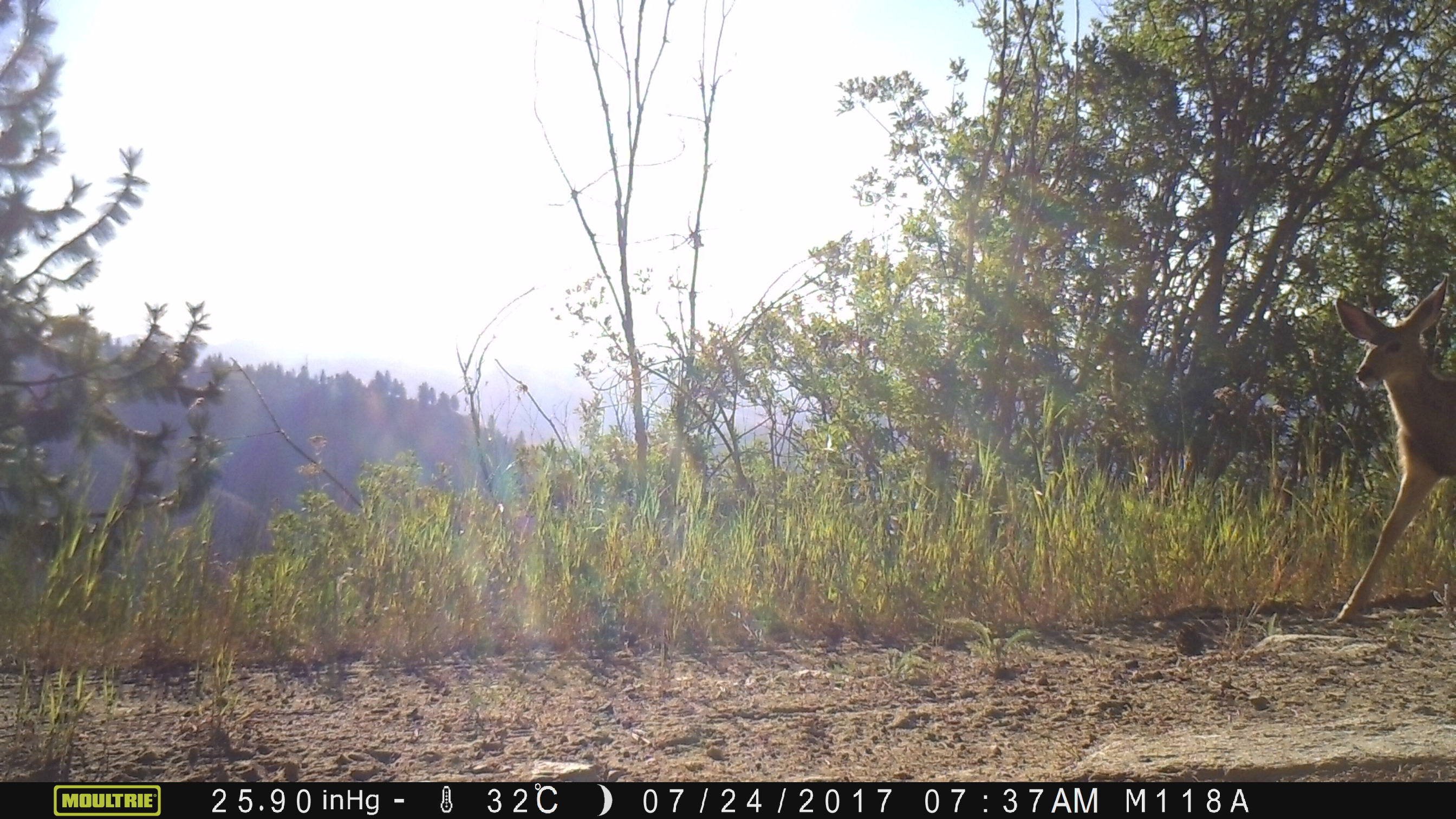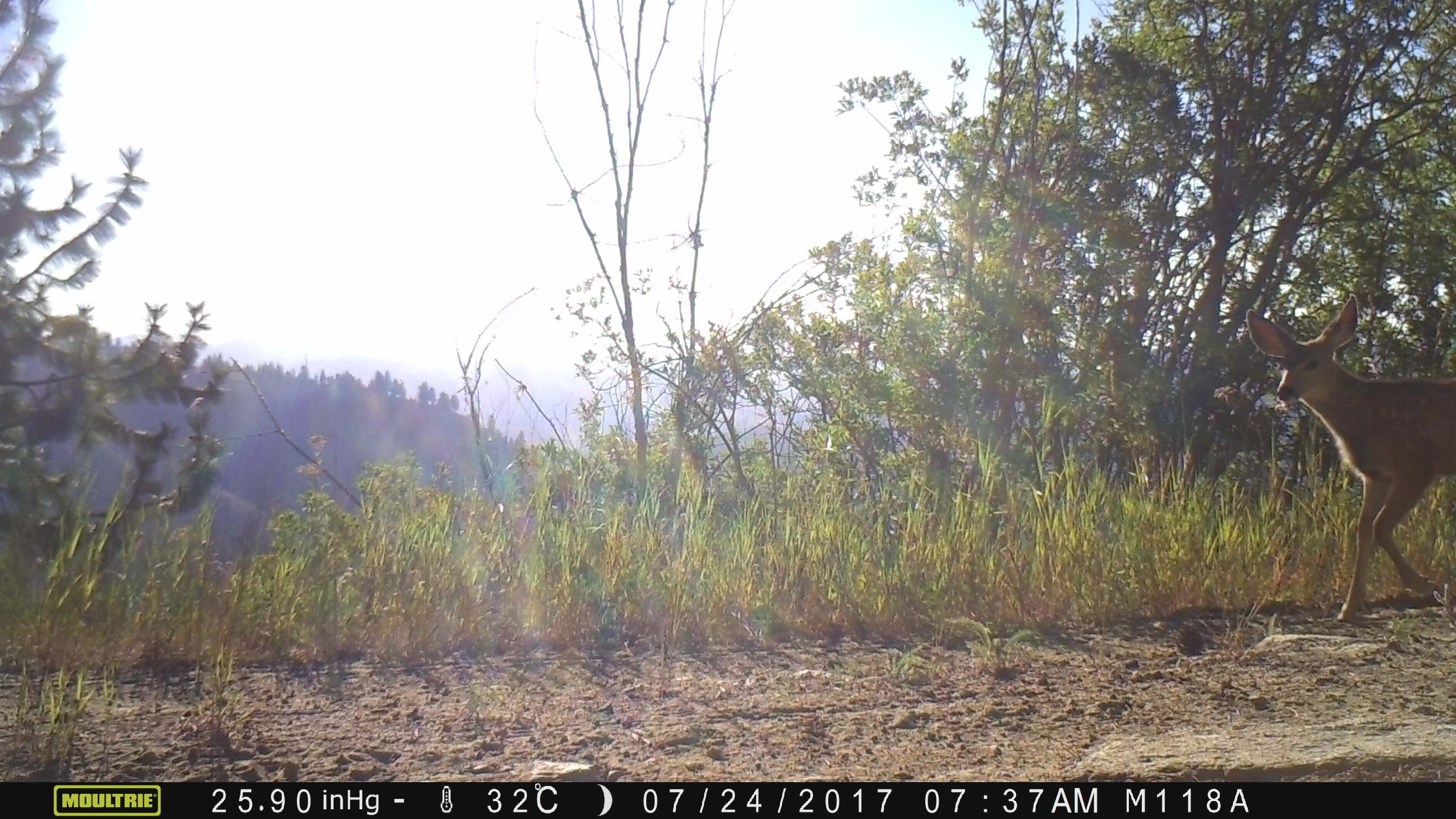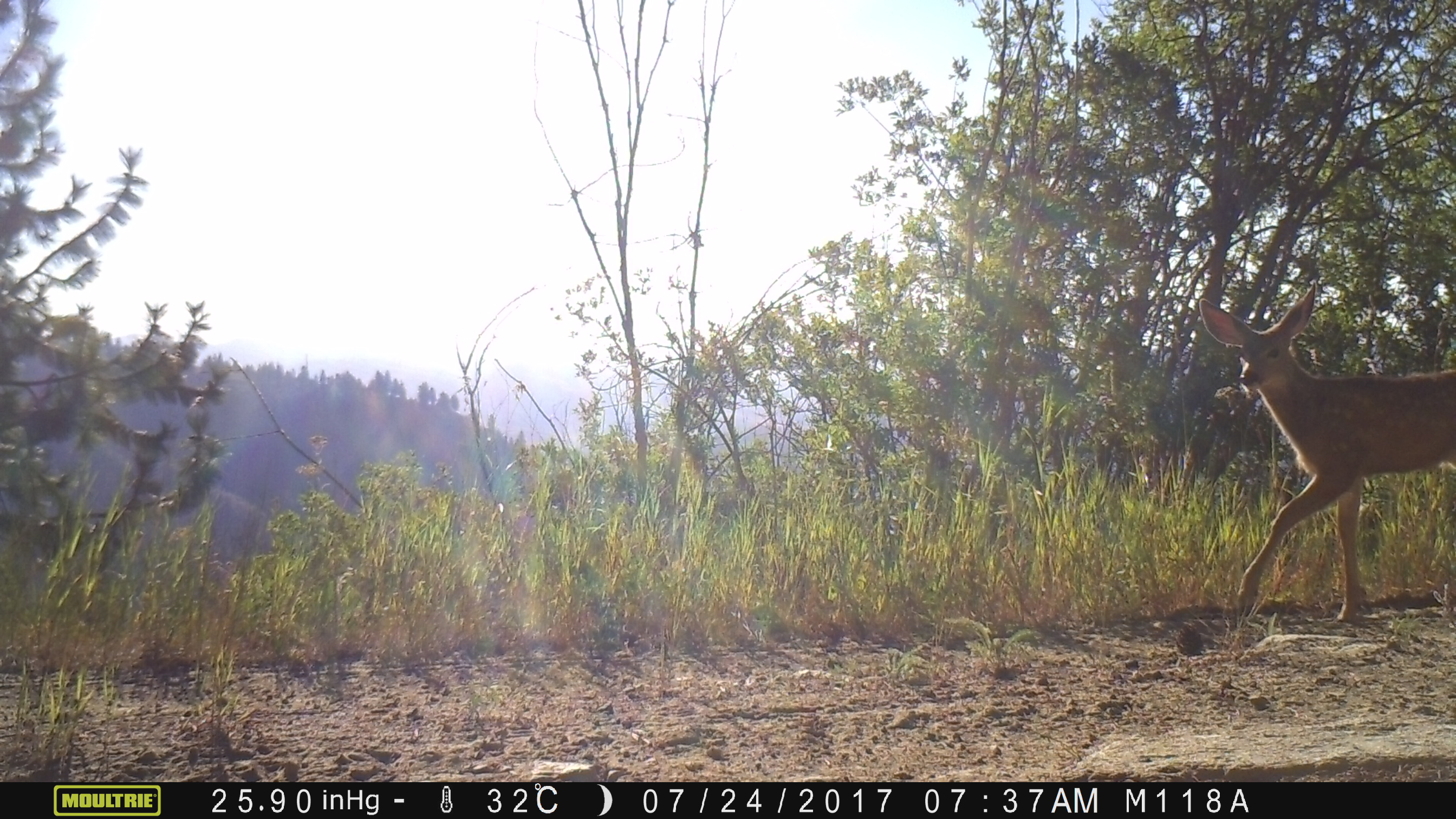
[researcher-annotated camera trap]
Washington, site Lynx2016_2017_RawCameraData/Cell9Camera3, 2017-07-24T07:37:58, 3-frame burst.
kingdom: Animalia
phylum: Chordata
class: Mammalia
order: Artiodactyla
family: Cervidae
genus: Odocoileus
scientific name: Odocoileus hemionus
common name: mule deer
Odocoileus hemionus (mule deer). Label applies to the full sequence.